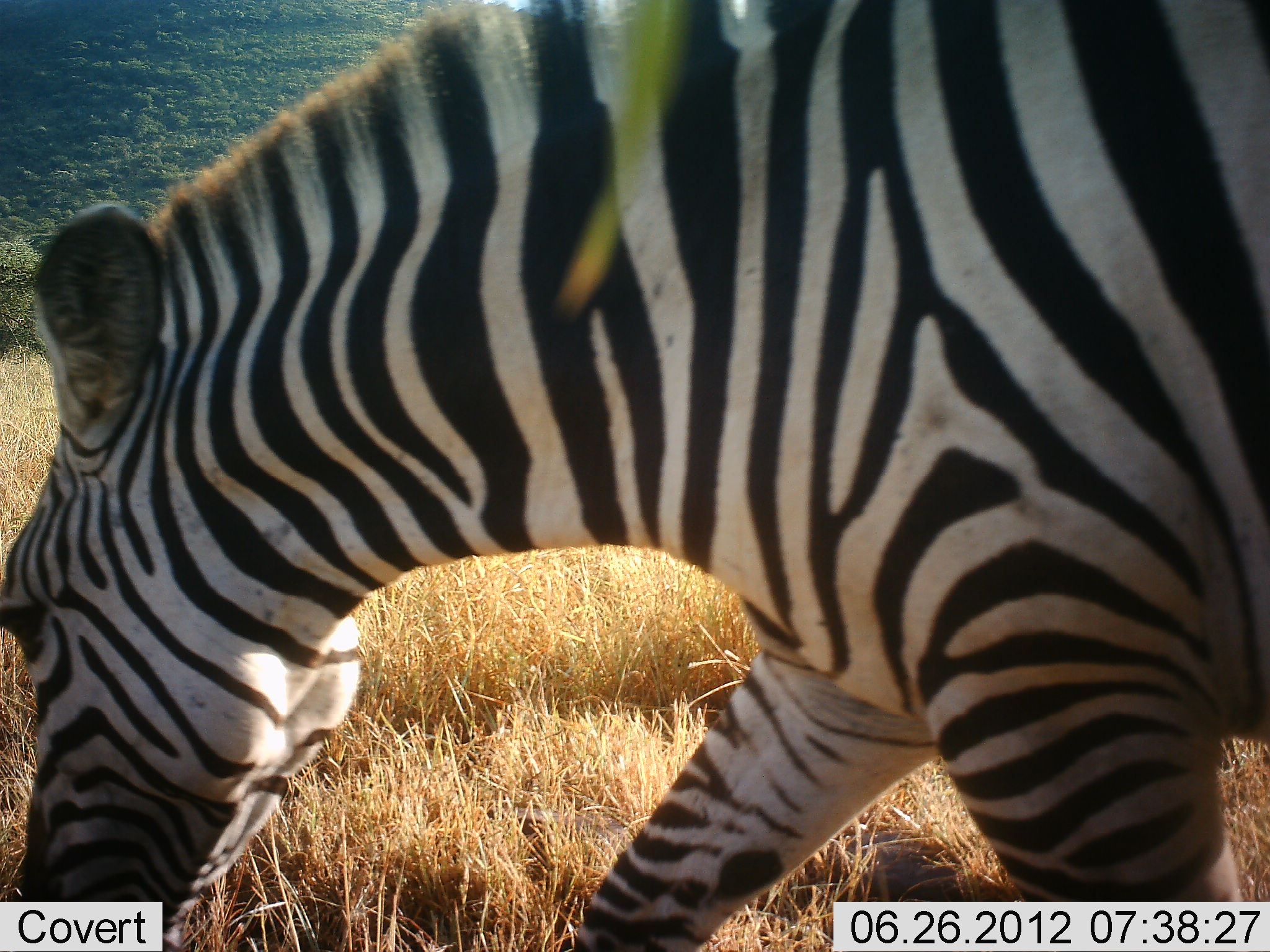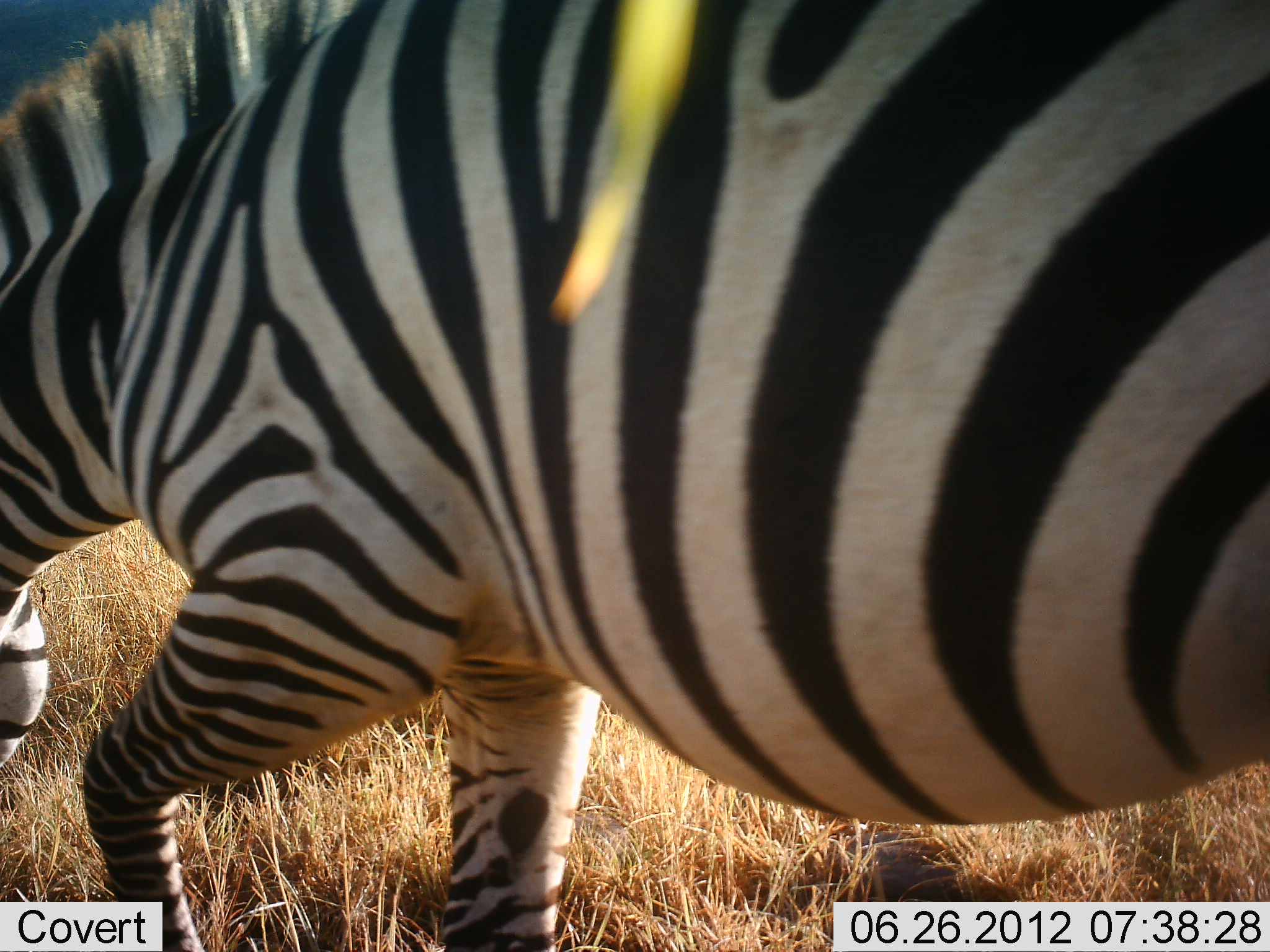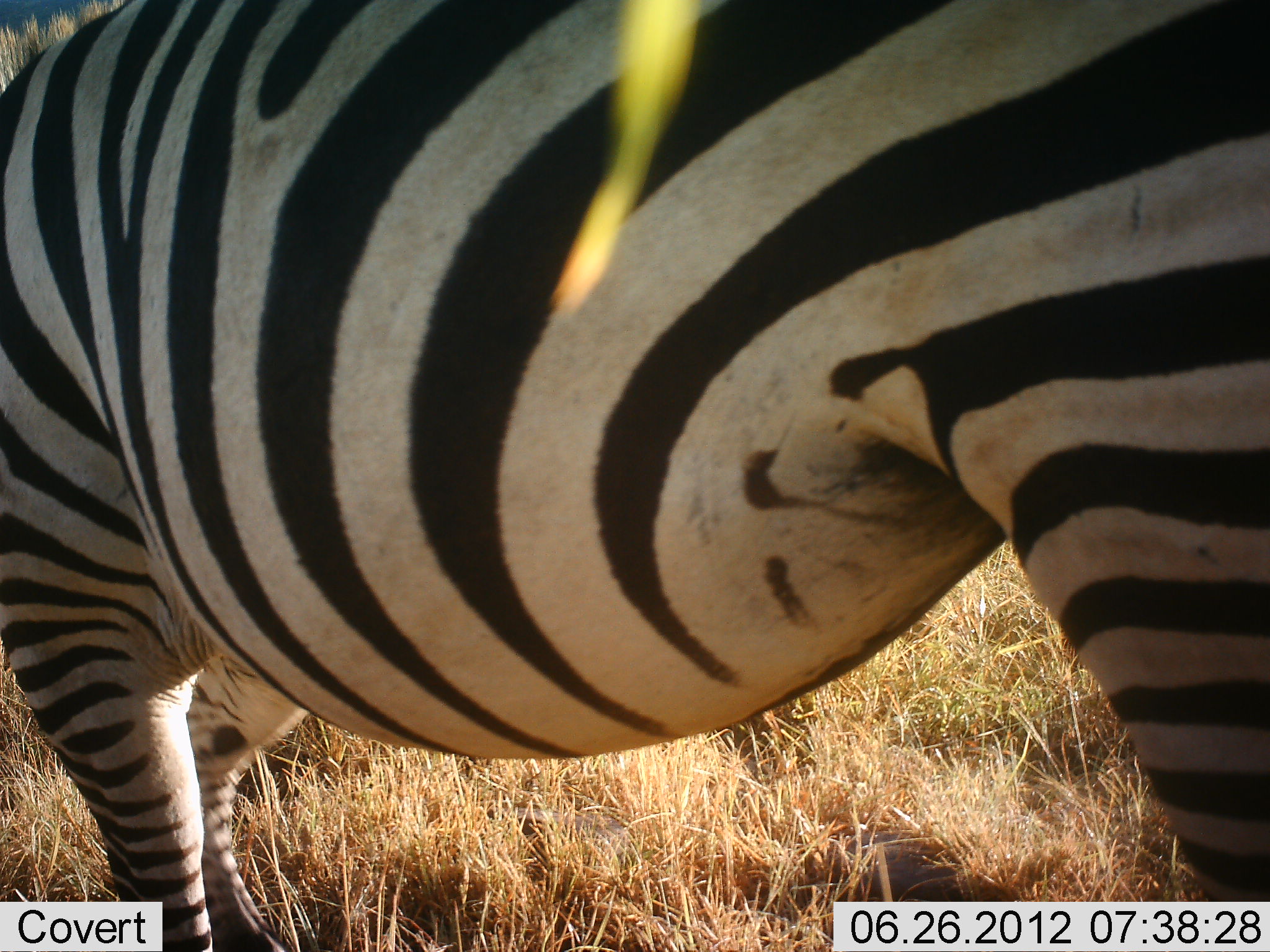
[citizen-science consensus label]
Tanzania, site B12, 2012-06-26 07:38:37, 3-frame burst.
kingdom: Animalia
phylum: Chordata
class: Mammalia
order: Perissodactyla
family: Equidae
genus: Equus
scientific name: Equus quagga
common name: plains zebra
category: zebra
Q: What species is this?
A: Zebra (plains zebra) (Equus quagga).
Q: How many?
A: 1.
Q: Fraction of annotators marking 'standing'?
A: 0%.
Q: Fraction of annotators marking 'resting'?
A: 0%.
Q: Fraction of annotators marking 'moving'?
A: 70%.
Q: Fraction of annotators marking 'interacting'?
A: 0%.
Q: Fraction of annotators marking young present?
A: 0%.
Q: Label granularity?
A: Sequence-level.